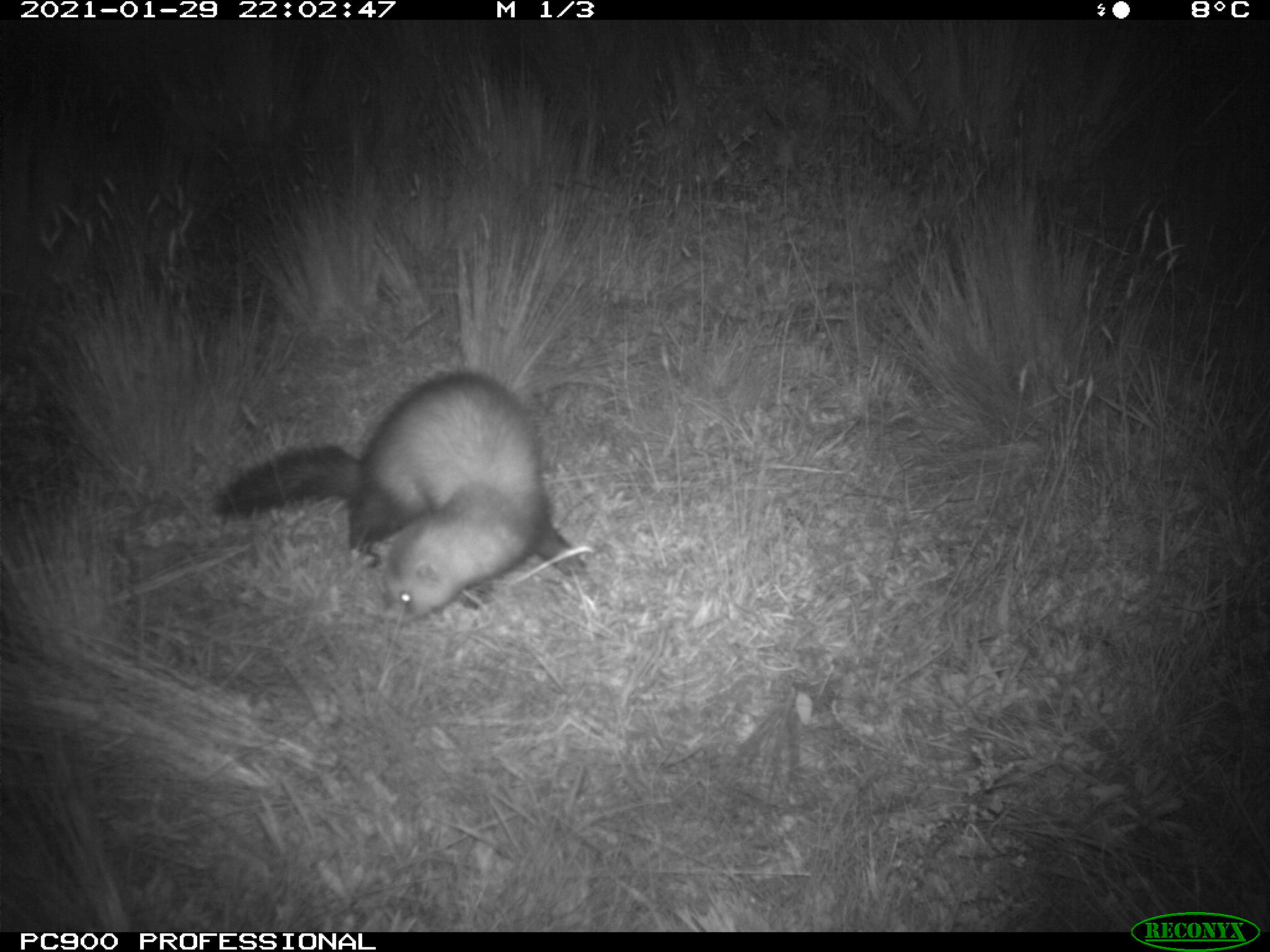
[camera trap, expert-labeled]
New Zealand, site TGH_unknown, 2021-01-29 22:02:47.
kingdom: Animalia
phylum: Chordata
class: Mammalia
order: Carnivora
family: Mustelidae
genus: Mustela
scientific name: Mustela furo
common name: ferret